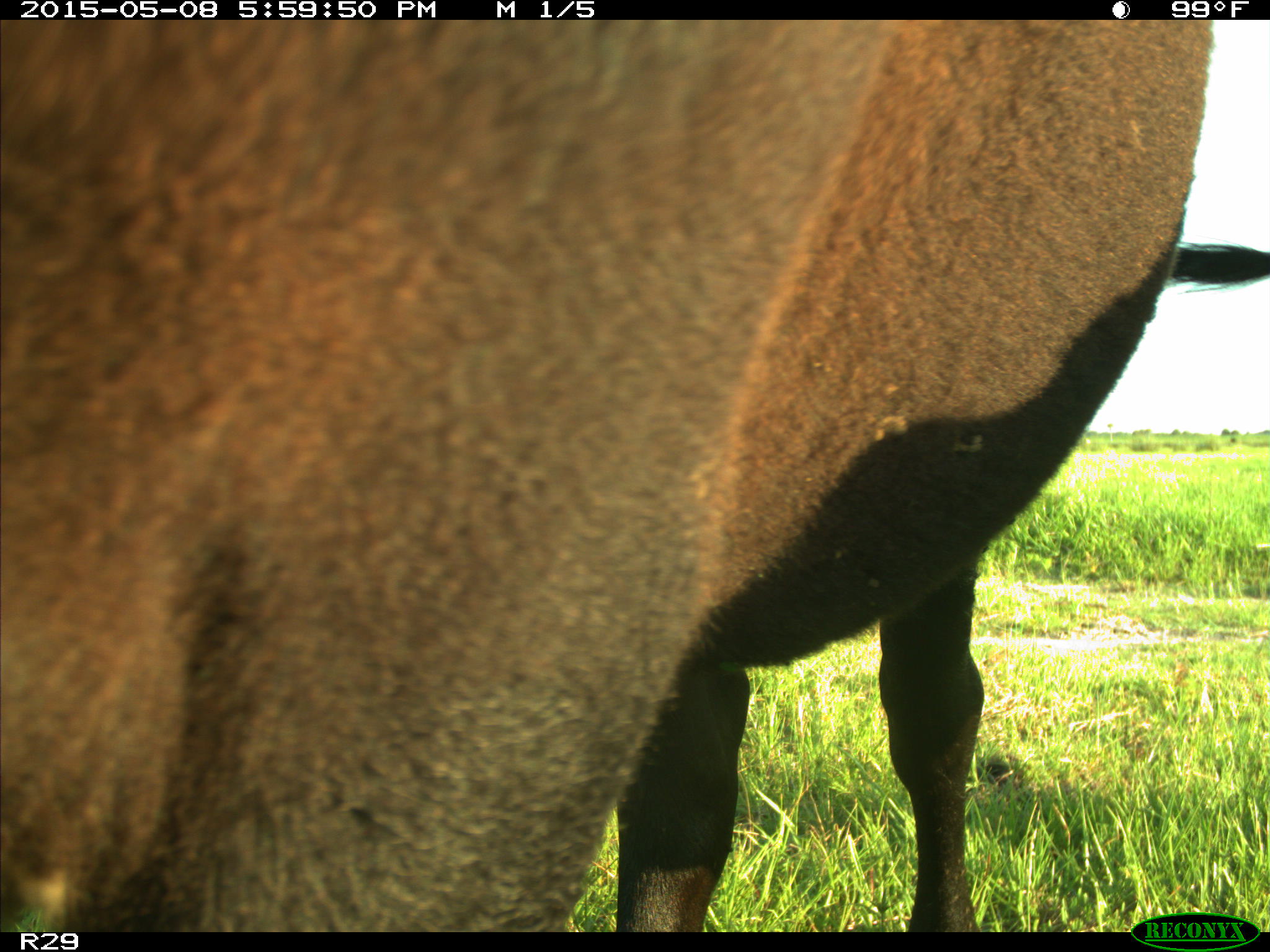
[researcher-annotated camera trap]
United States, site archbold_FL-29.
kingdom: Animalia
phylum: Chordata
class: Mammalia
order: Artiodactyla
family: Bovidae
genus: Bos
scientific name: Bos taurus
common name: domestic cow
Bos taurus (domestic cow).